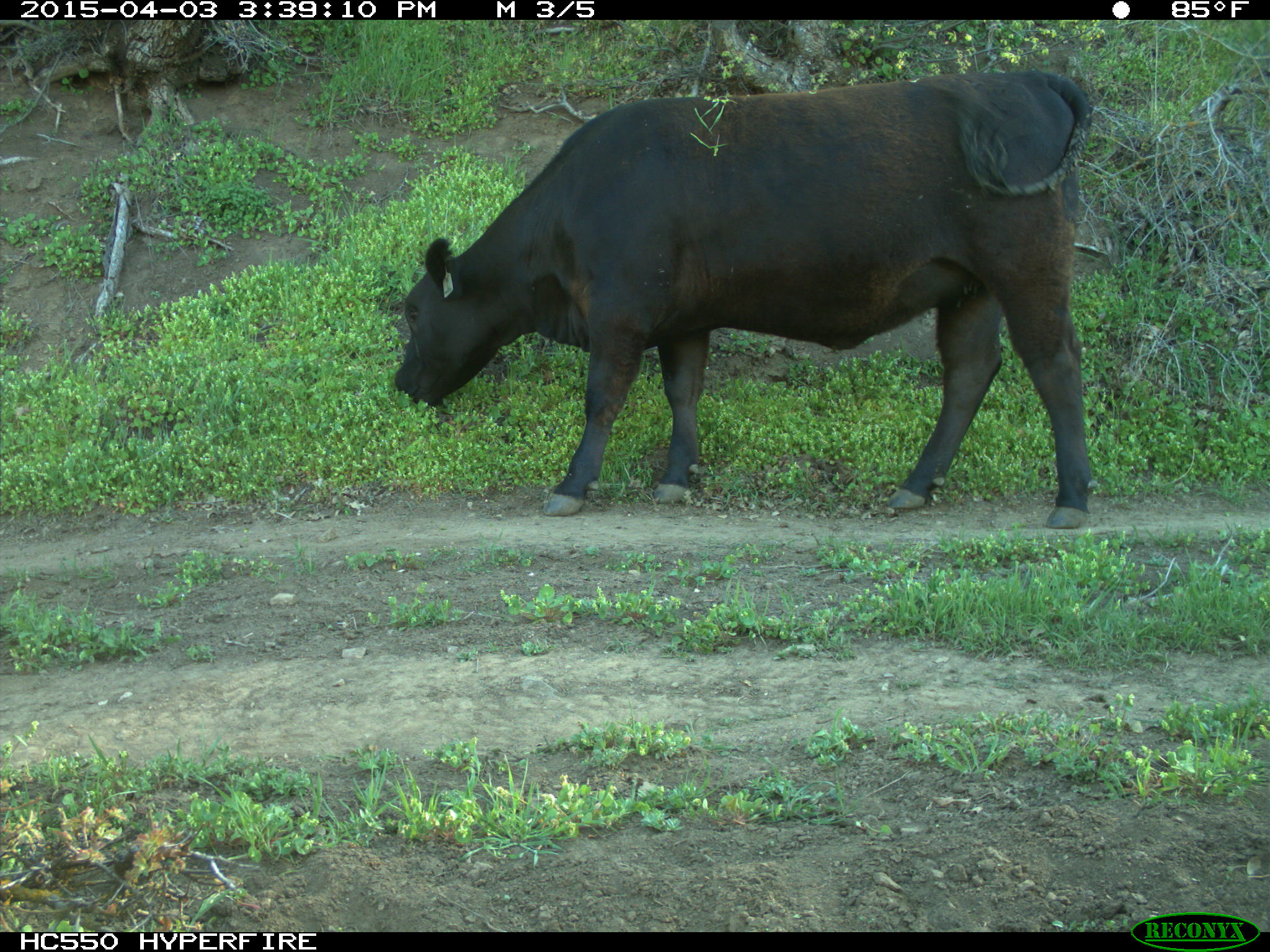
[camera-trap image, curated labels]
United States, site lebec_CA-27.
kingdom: Animalia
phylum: Chordata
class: Mammalia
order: Artiodactyla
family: Bovidae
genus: Bos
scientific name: Bos taurus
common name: domestic cow